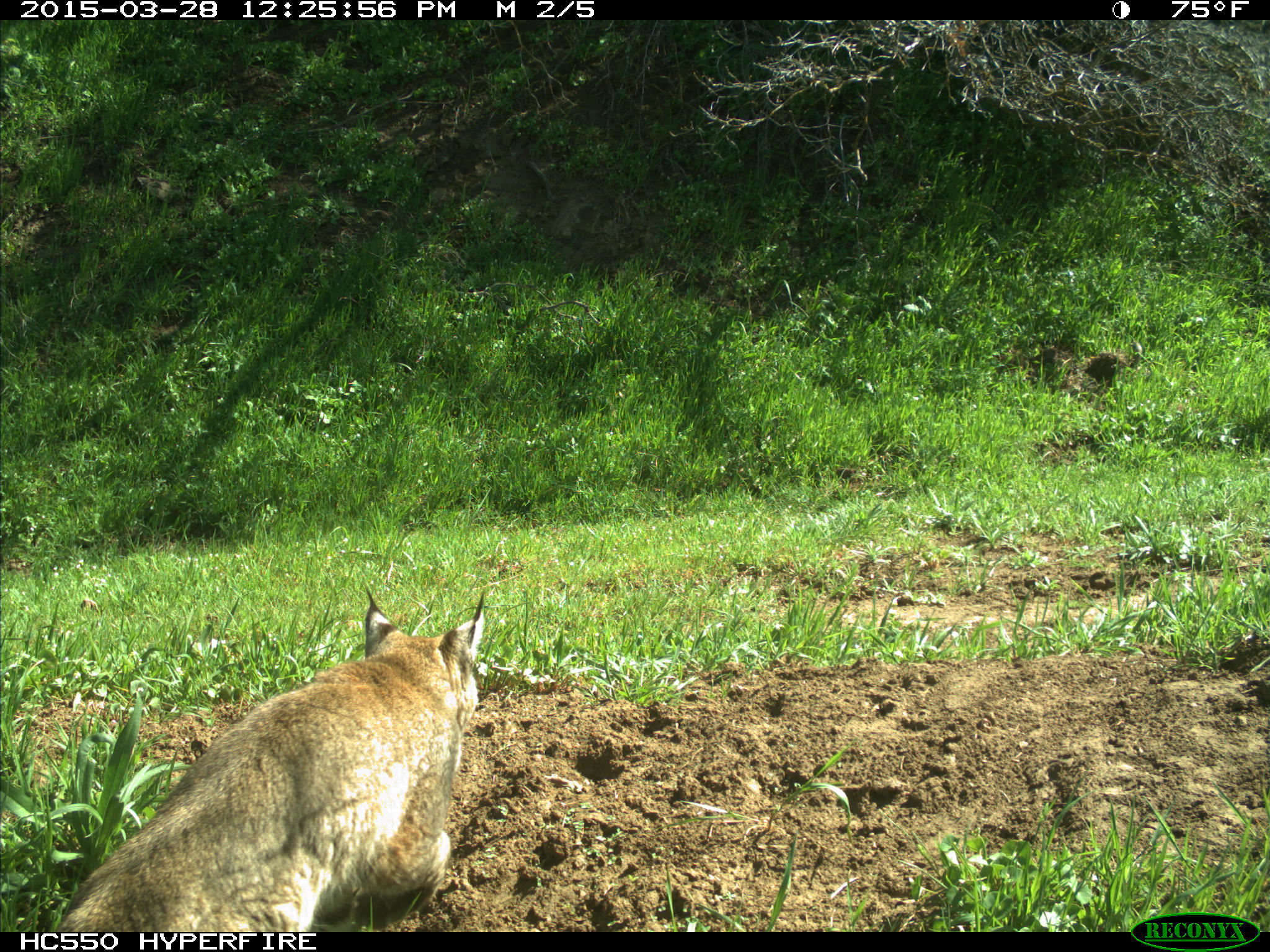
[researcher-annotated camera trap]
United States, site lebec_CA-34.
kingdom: Animalia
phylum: Chordata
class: Mammalia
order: Carnivora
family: Felidae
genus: Lynx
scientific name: Lynx rufus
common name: bobcat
Lynx rufus (bobcat).